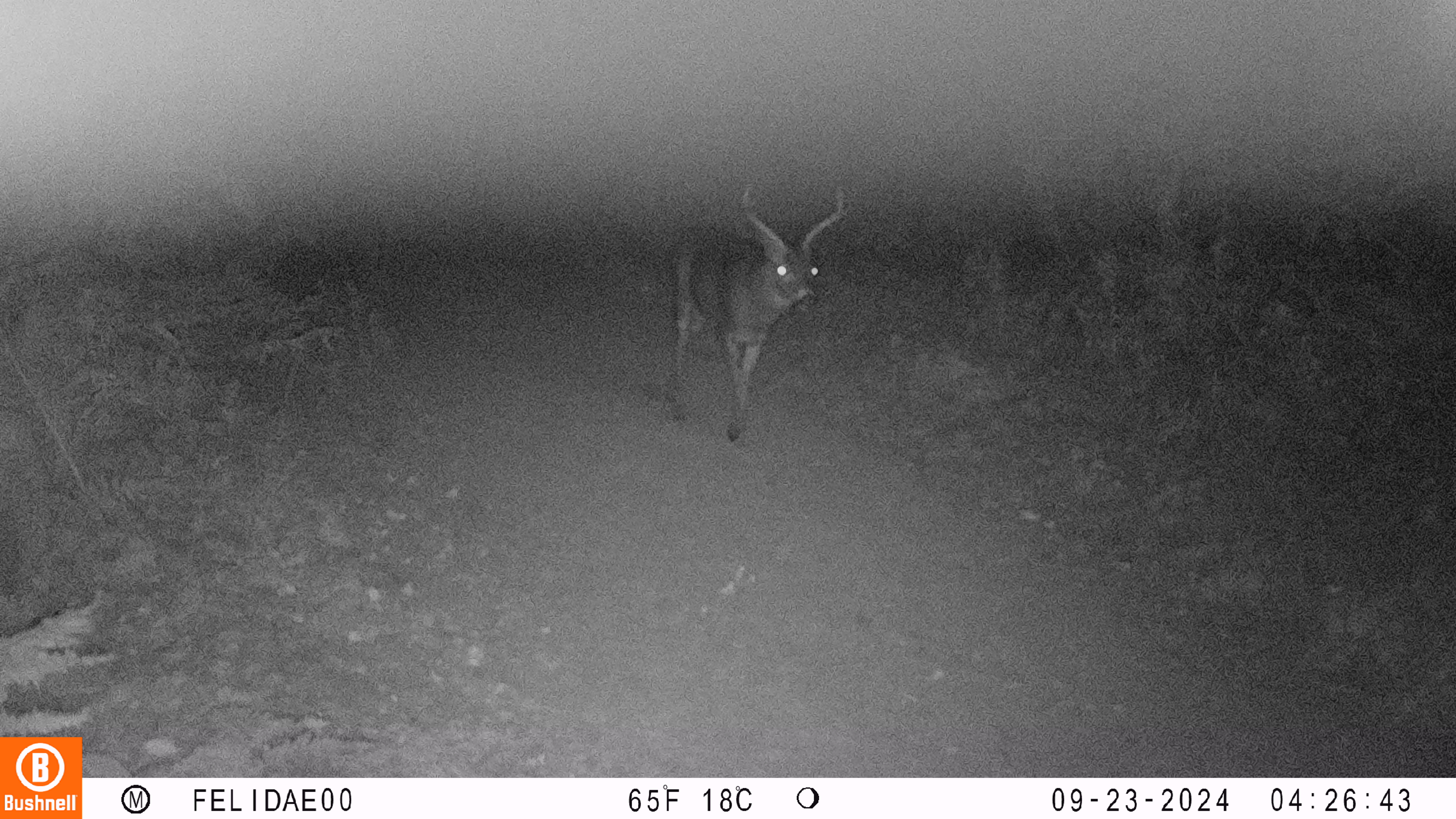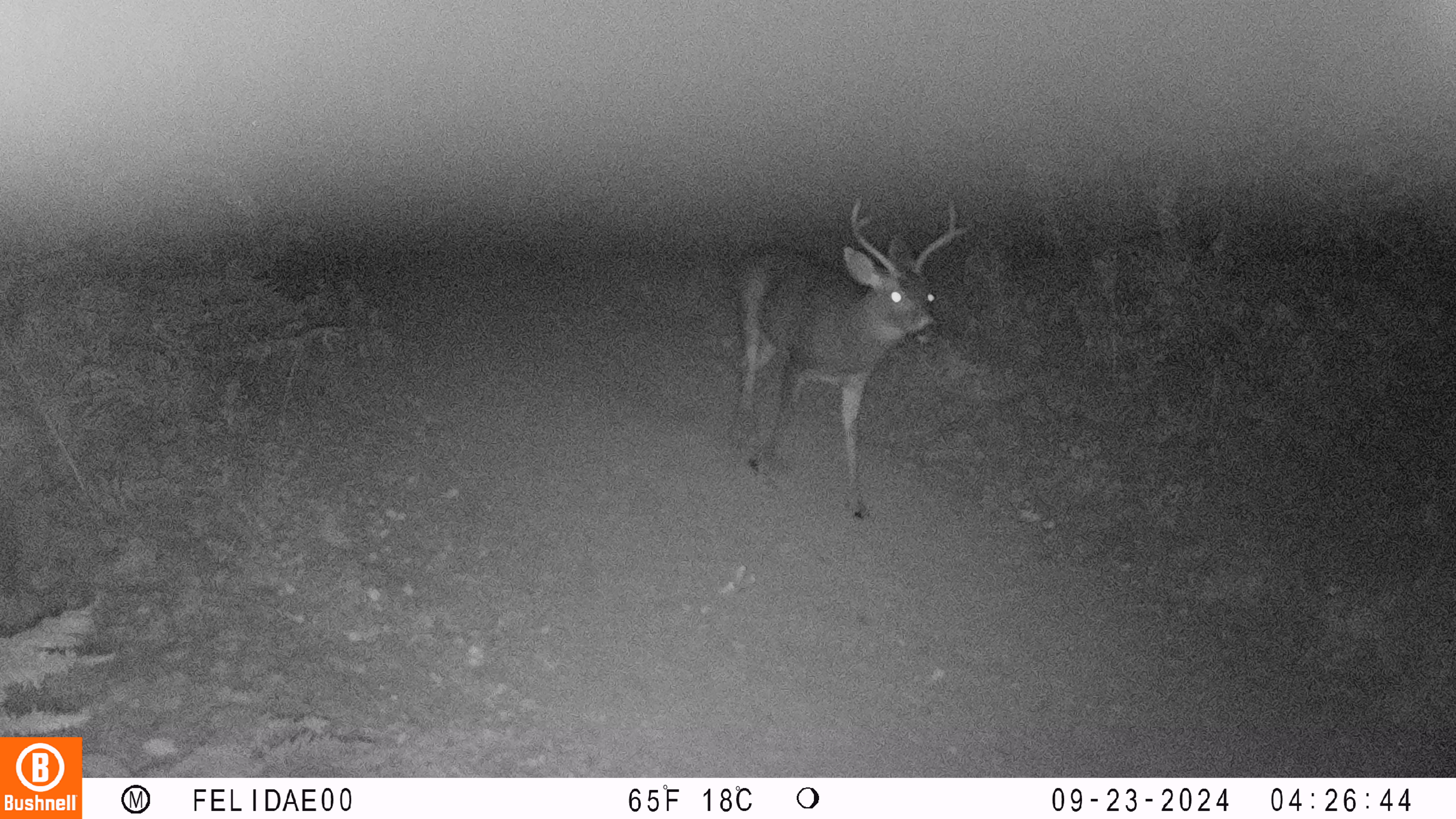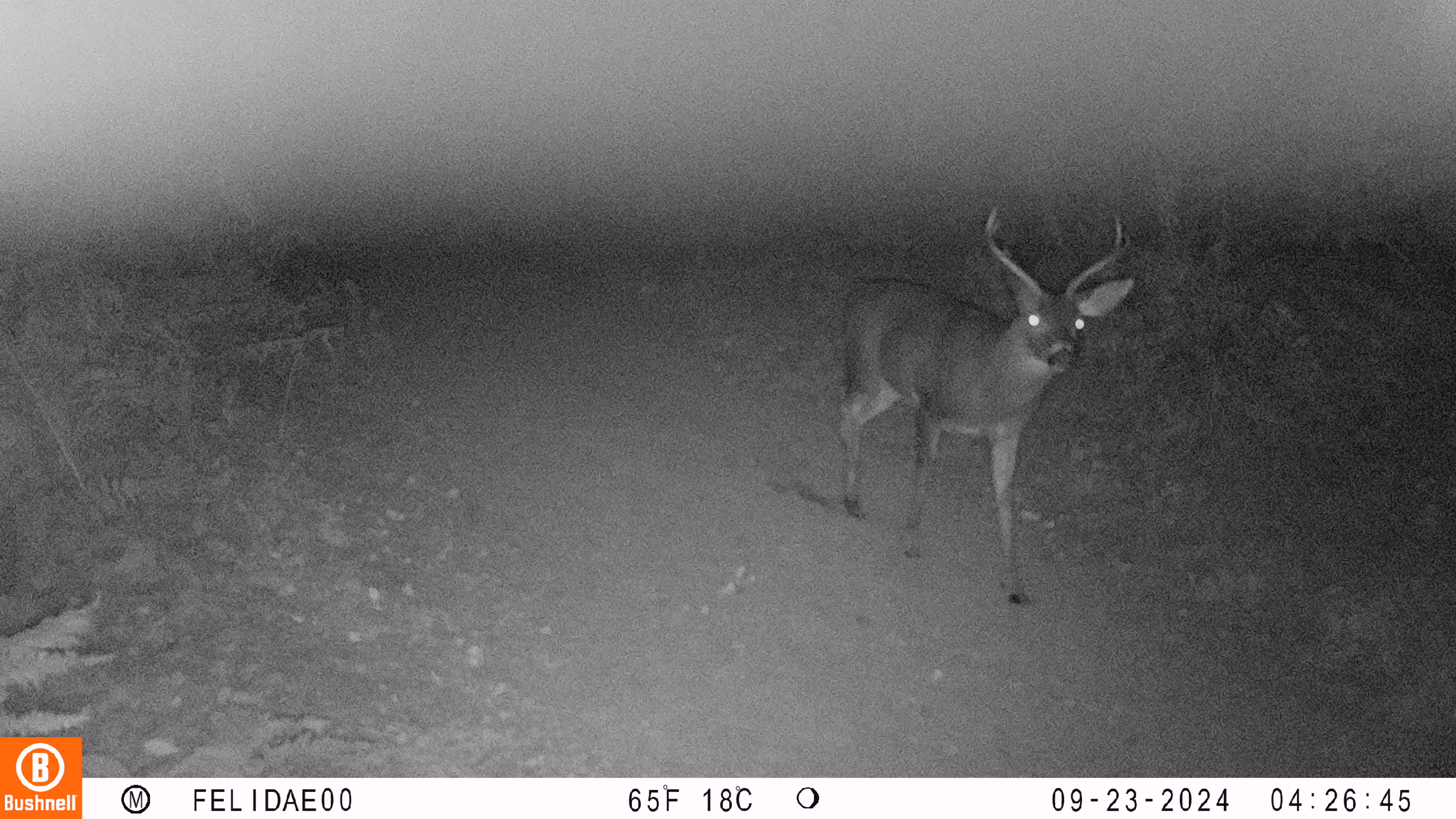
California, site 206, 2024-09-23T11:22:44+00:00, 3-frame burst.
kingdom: Animalia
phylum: Chordata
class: Mammalia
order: Artiodactyla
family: Cervidae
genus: Odocoileus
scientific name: Odocoileus hemionus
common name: mule deer